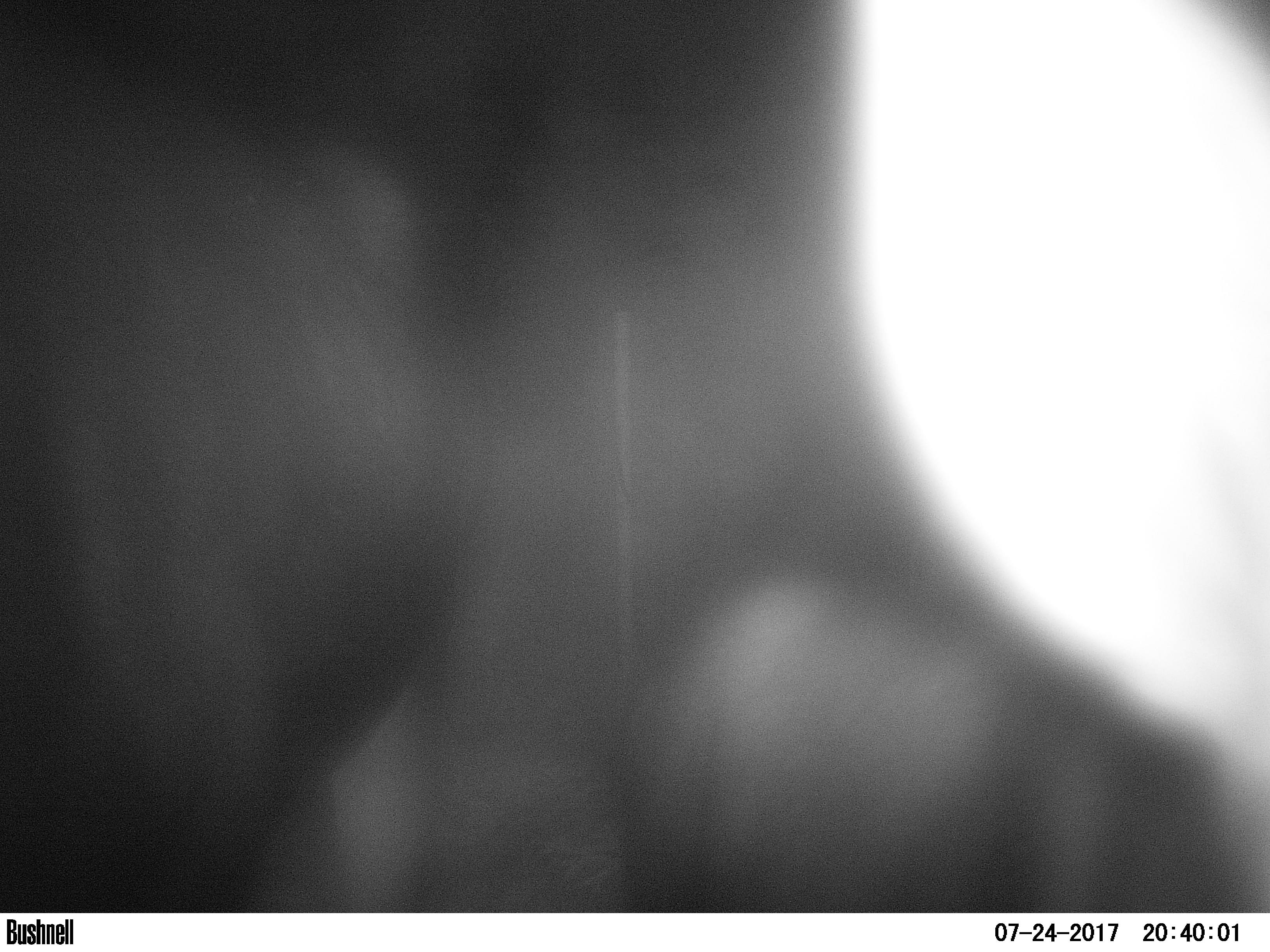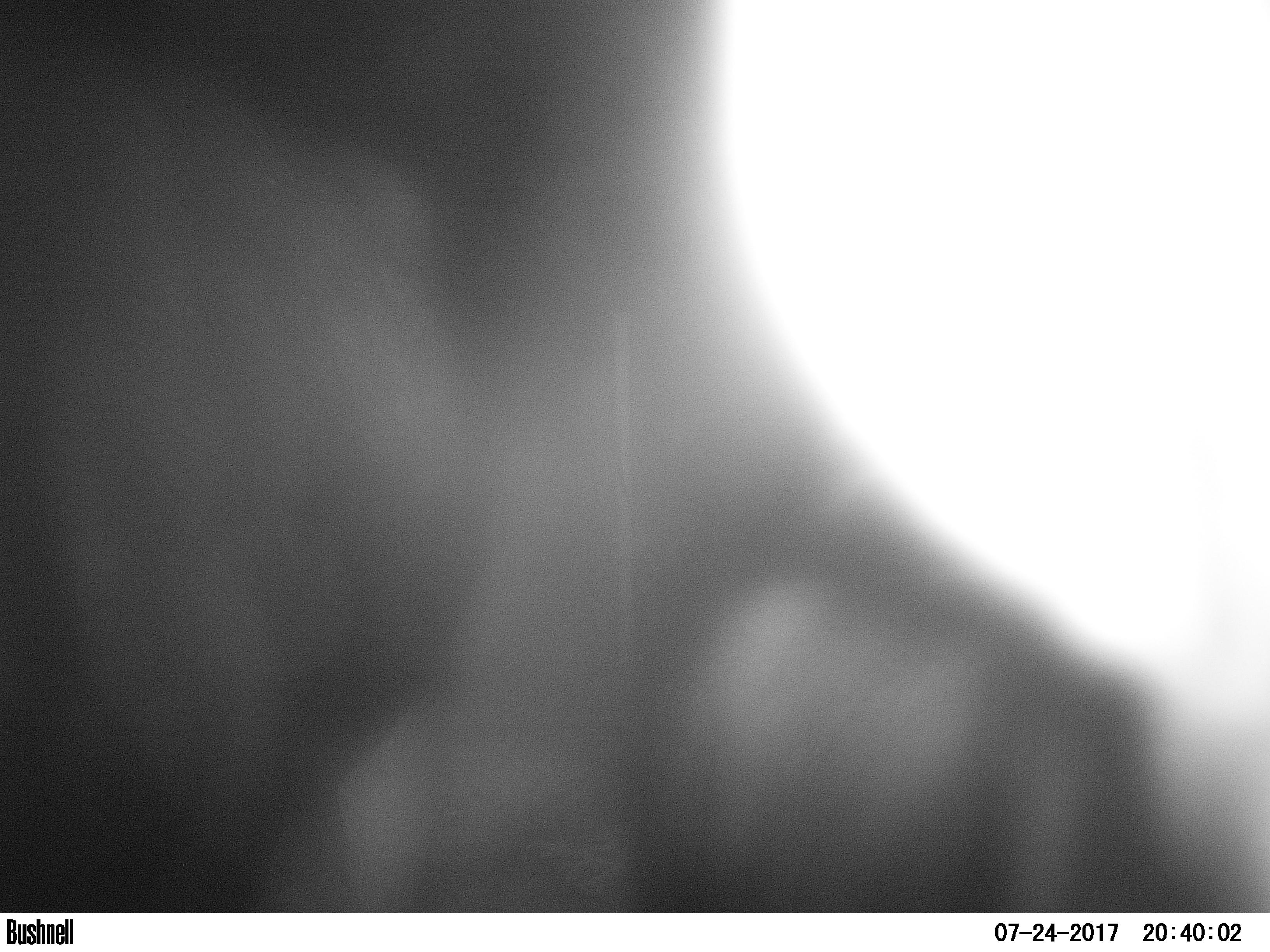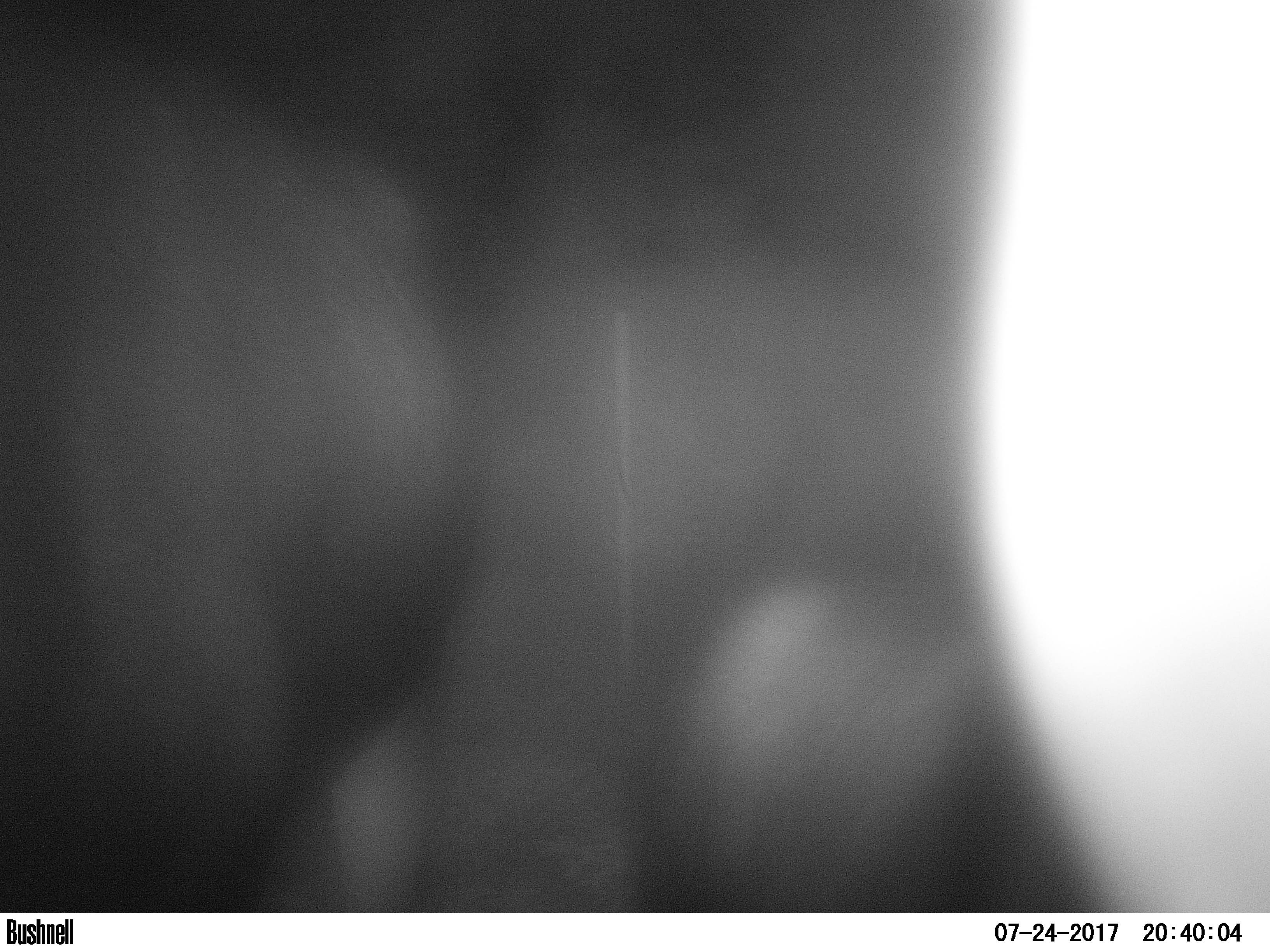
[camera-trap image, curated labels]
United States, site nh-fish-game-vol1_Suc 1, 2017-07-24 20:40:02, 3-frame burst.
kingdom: Animalia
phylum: Chordata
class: Mammalia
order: Artiodactyla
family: Cervidae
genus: Alces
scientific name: Alces alces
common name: moose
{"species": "moose (Alces alces)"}